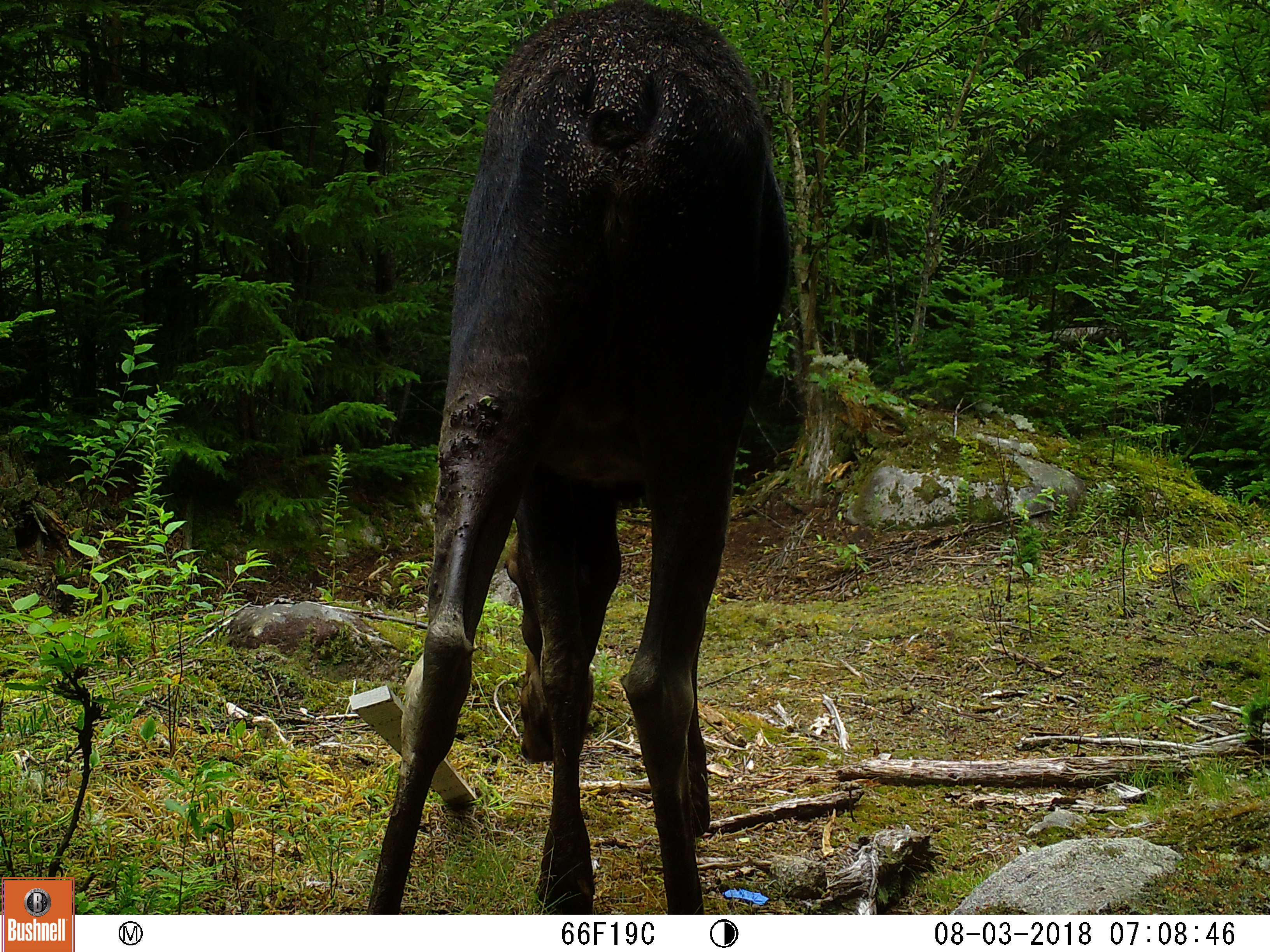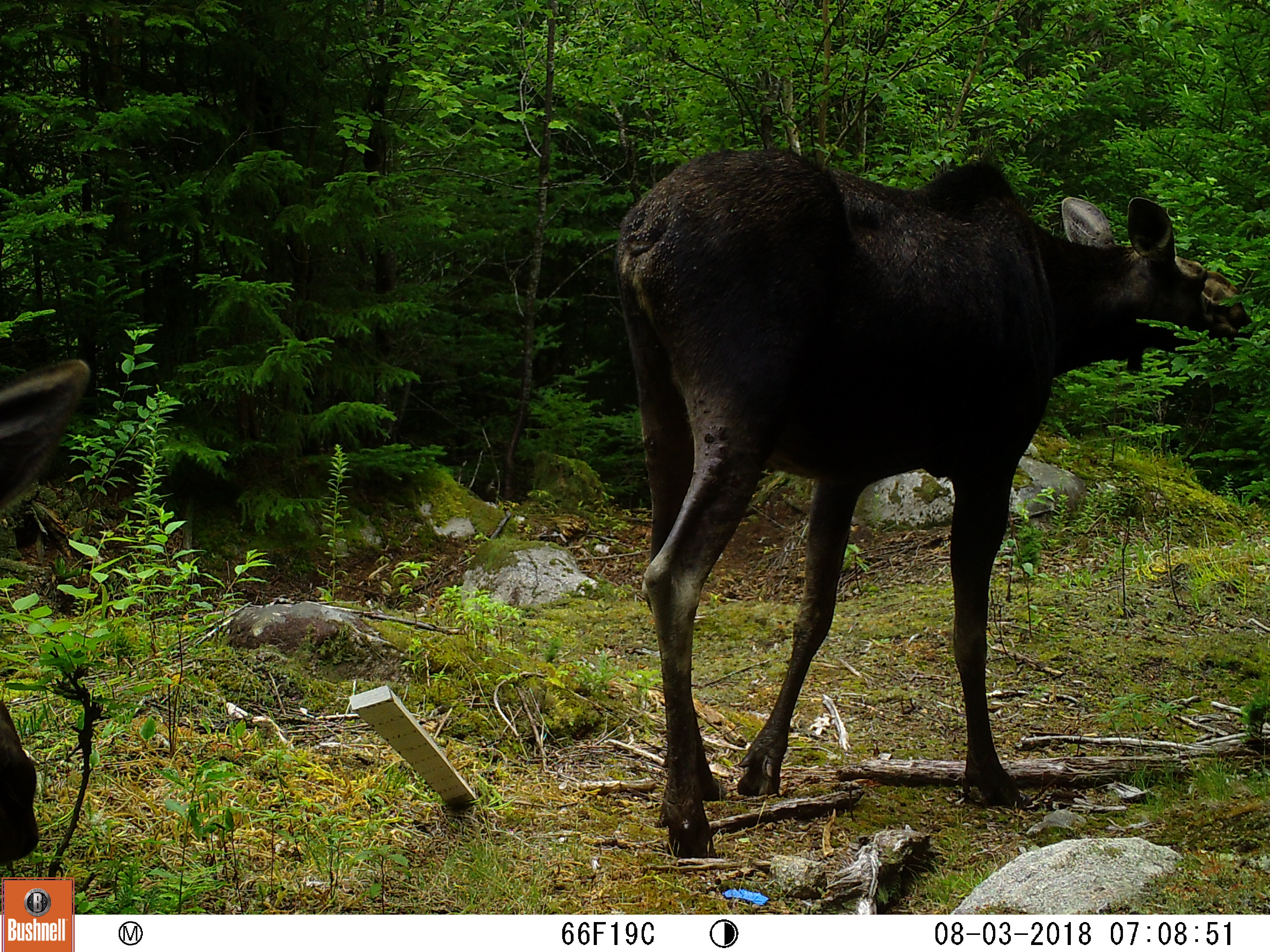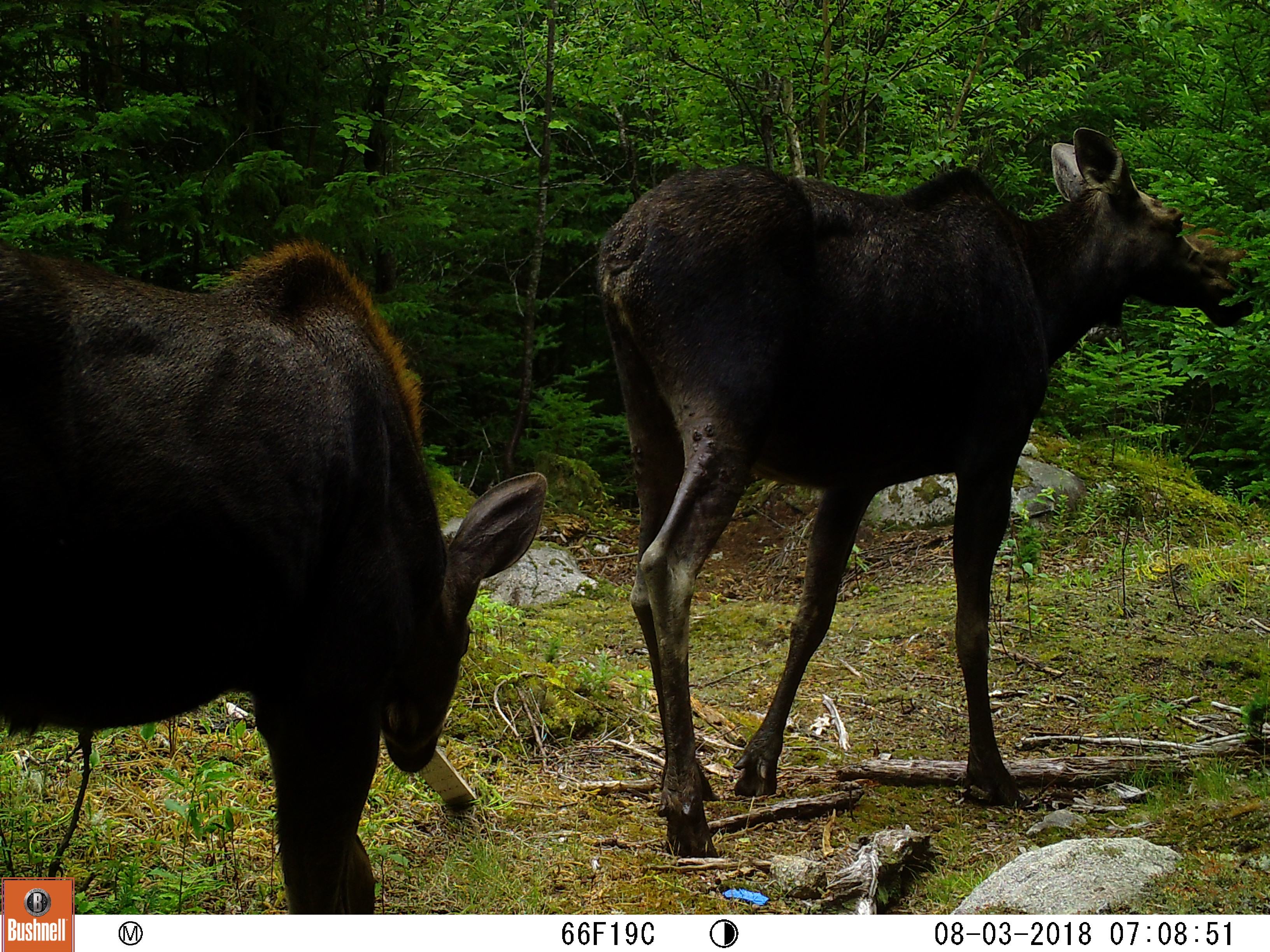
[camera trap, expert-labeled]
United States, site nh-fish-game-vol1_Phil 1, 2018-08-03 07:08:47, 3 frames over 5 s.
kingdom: Animalia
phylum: Chordata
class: Mammalia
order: Artiodactyla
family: Cervidae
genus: Alces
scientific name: Alces alces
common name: moose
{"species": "moose (Alces alces)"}